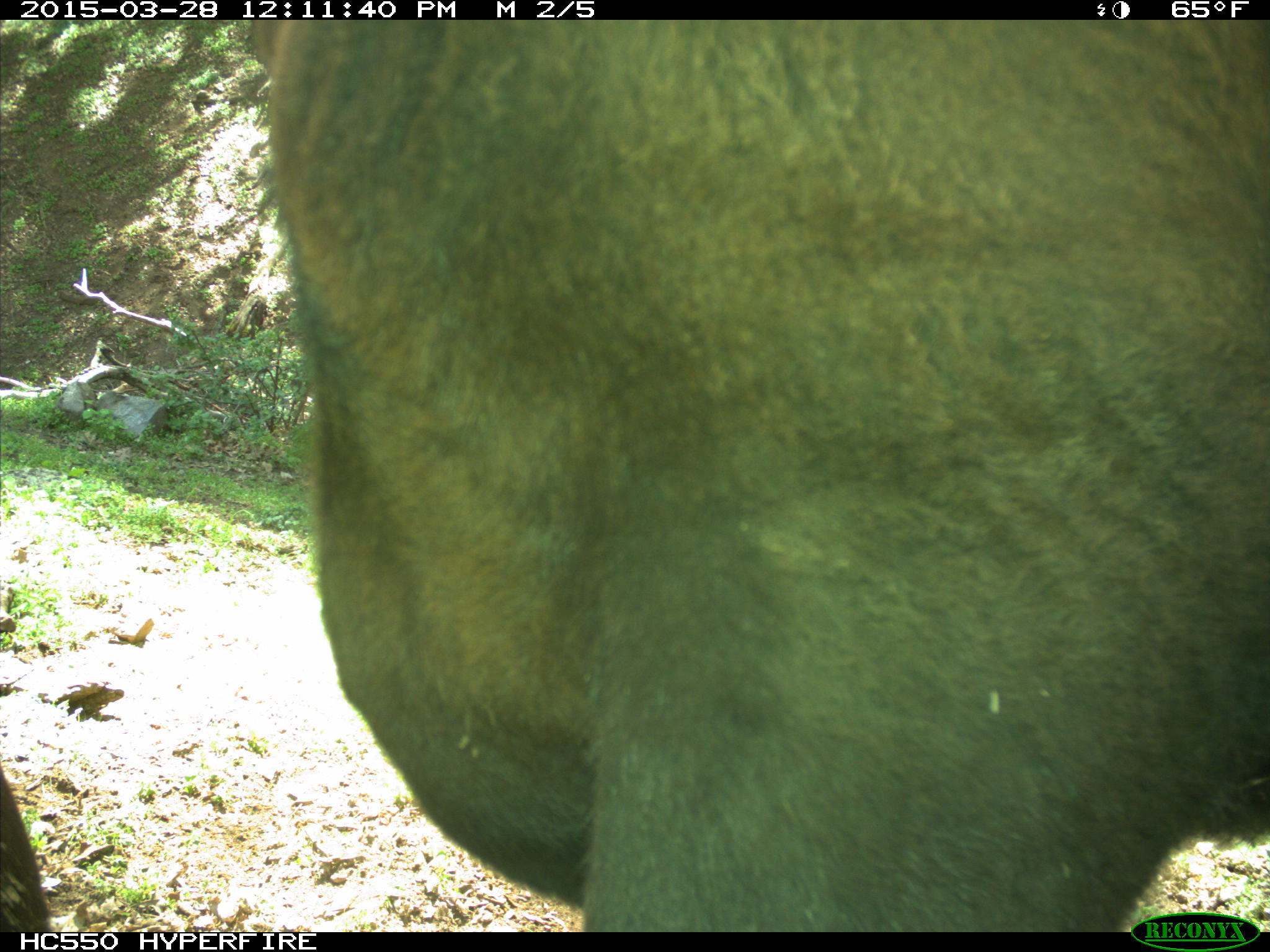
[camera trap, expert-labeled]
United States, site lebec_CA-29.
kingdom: Animalia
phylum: Chordata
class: Mammalia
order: Artiodactyla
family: Bovidae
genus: Bos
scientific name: Bos taurus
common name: domestic cow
Bos taurus (domestic cow).